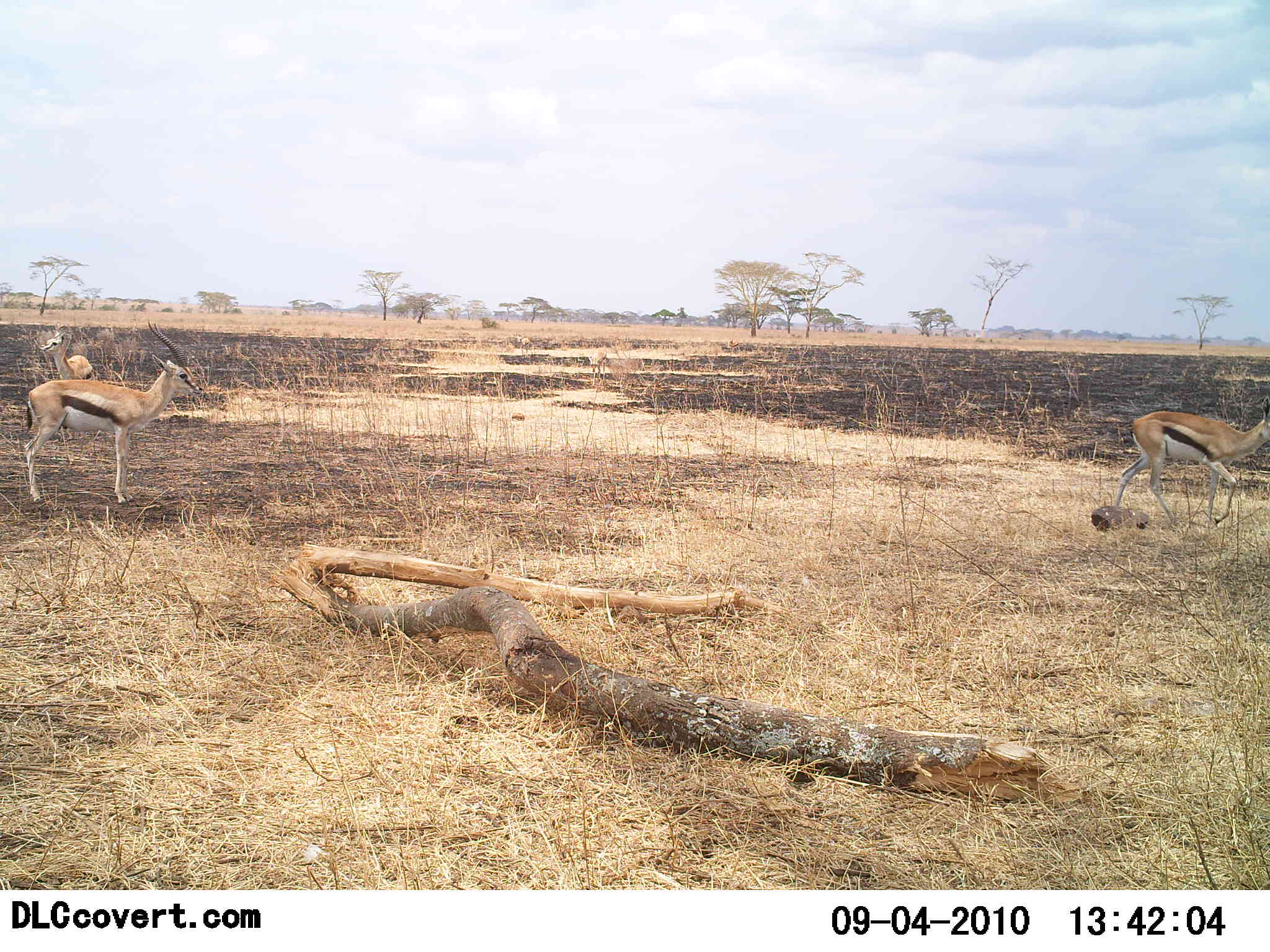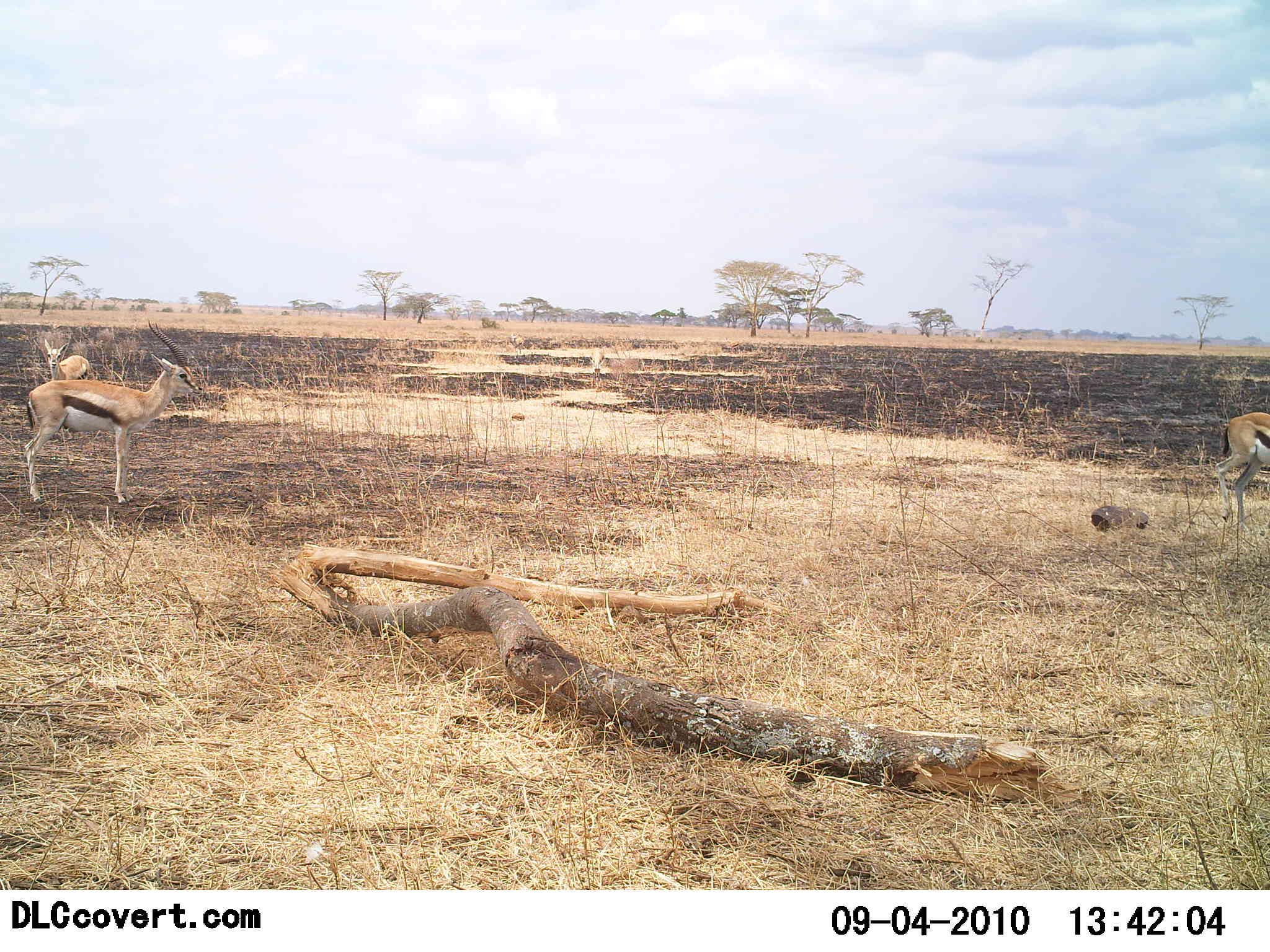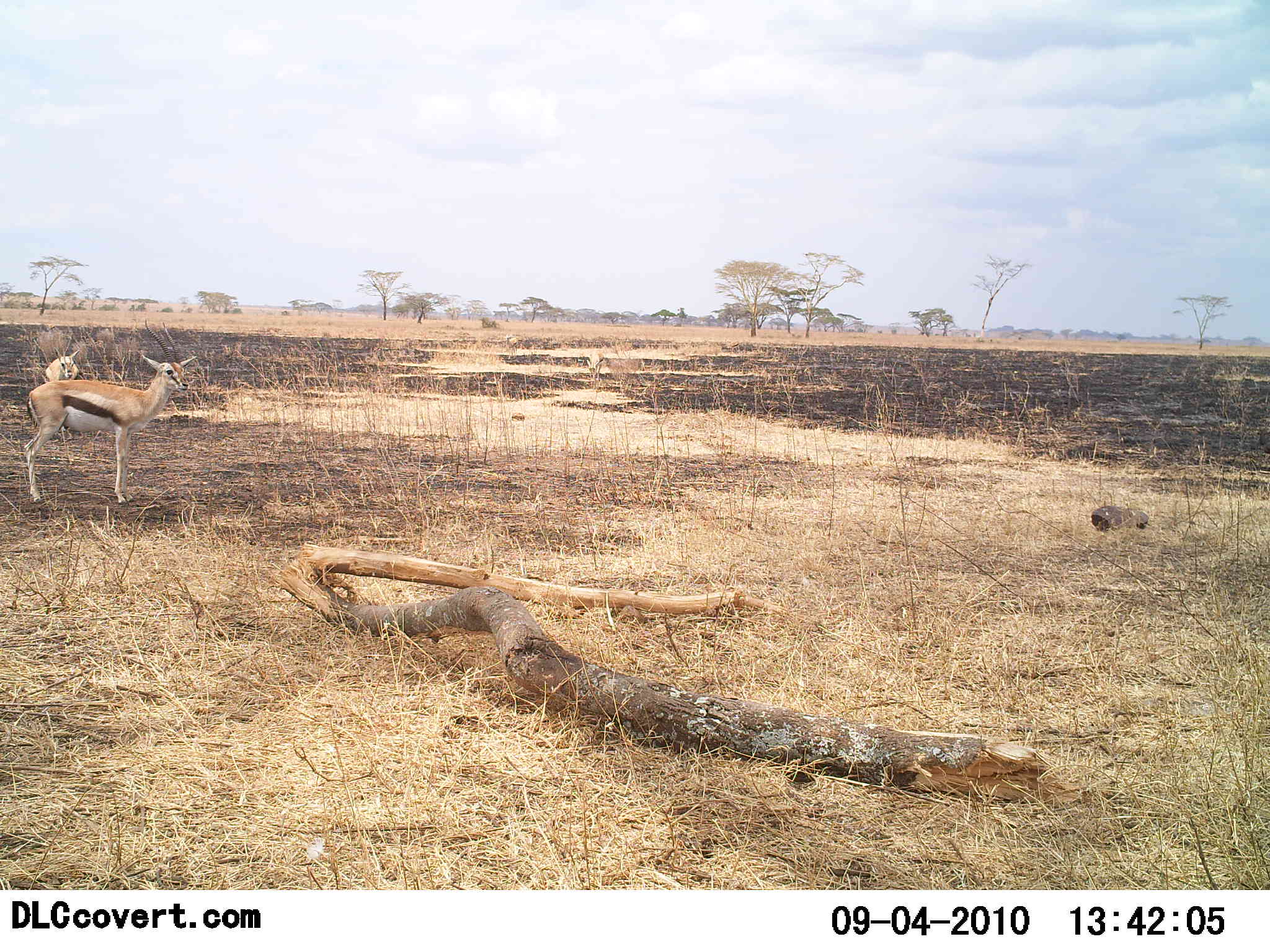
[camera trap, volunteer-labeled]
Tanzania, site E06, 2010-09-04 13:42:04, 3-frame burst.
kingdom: Animalia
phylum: Chordata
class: Mammalia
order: Artiodactyla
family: Bovidae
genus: Eudorcas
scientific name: Eudorcas thomsonii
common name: thomson's gazelle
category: gazellethomsons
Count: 3.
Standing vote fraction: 94%.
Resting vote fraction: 0%.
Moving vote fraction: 62%.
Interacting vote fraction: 0%.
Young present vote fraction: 0%.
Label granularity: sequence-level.